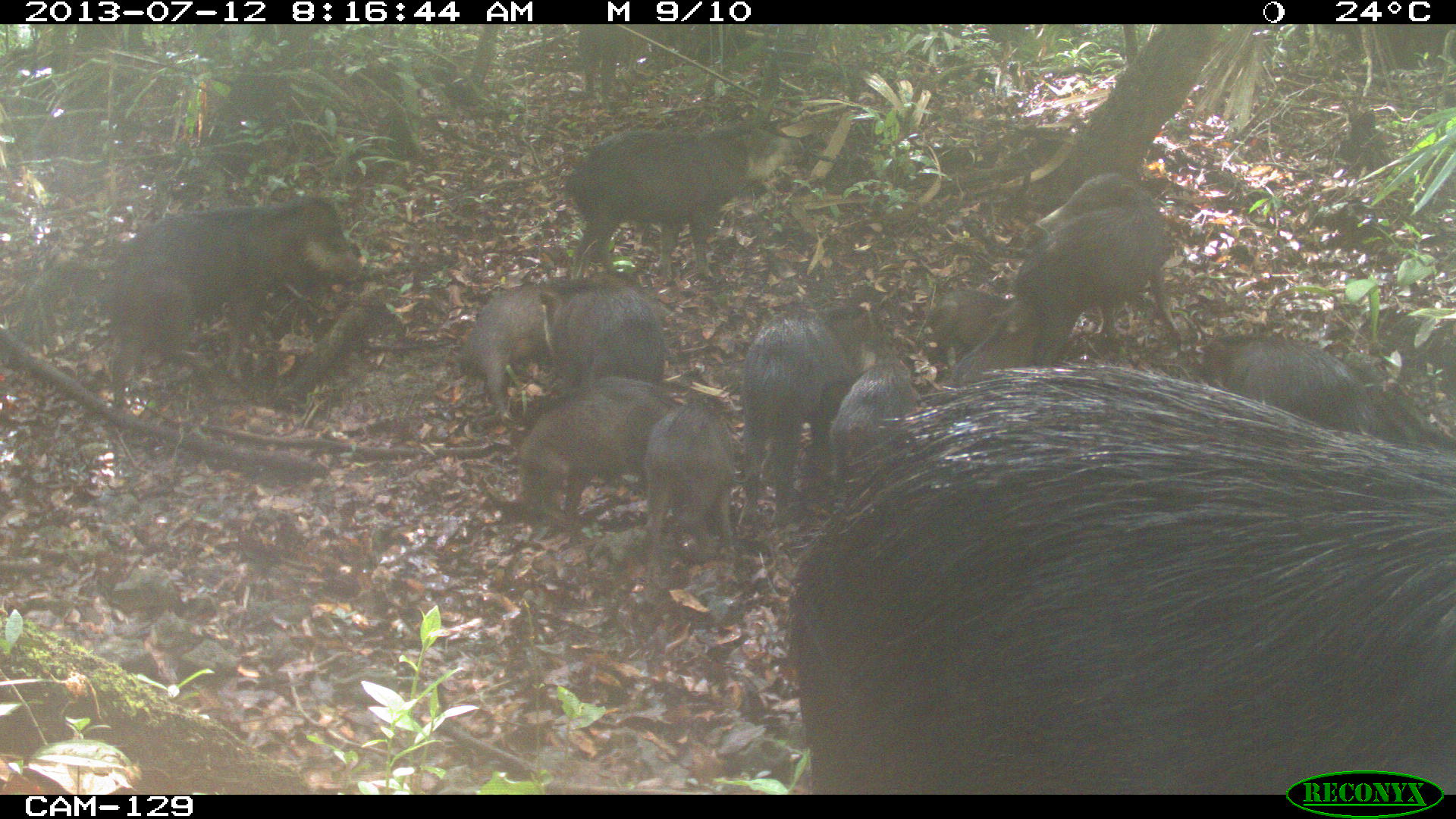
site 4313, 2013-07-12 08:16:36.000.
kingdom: Animalia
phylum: Chordata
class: Mammalia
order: Artiodactyla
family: Tayassuidae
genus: Tayassu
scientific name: Tayassu pecari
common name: white-lipped peccary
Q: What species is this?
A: Tayassu pecari (white-lipped peccary).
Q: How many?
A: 20.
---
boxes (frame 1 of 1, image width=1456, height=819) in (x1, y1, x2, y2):
tayassu pecari: (781, 359, 1456, 791); (97, 198, 361, 407); (563, 125, 797, 279); (740, 303, 872, 522); (518, 379, 681, 519); (1007, 209, 1177, 330); (1201, 332, 1376, 437); (645, 401, 736, 569); (545, 275, 665, 387); (1018, 172, 1161, 256); (831, 341, 916, 471); (460, 284, 545, 410); (949, 300, 1044, 376); (932, 286, 1010, 357); (578, 25, 625, 102)